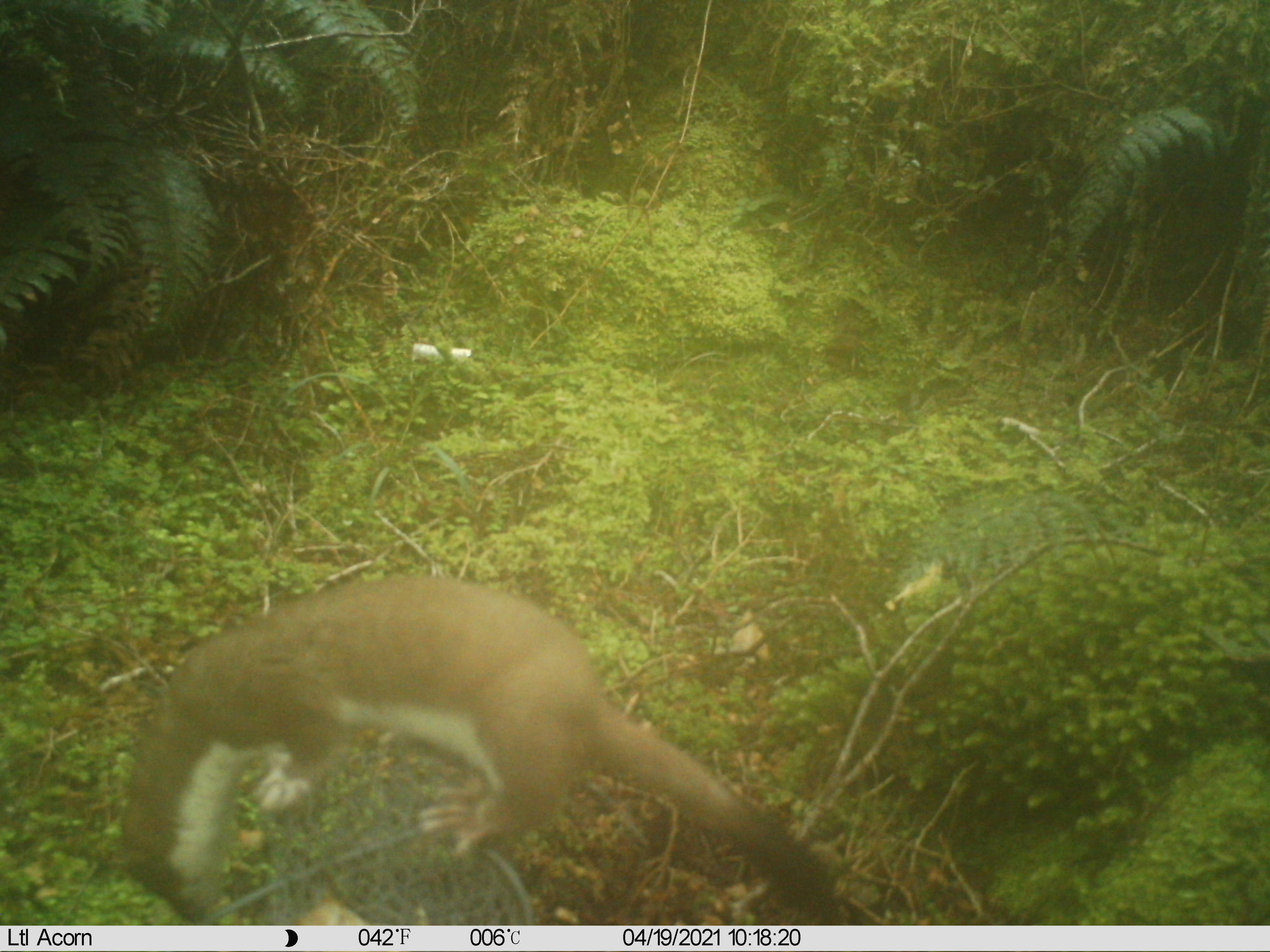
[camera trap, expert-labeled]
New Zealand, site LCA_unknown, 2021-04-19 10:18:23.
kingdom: Animalia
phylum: Chordata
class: Mammalia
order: Carnivora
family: Mustelidae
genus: Mustela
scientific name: Mustela erminea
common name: stoat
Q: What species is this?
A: Stoat (Mustela erminea).